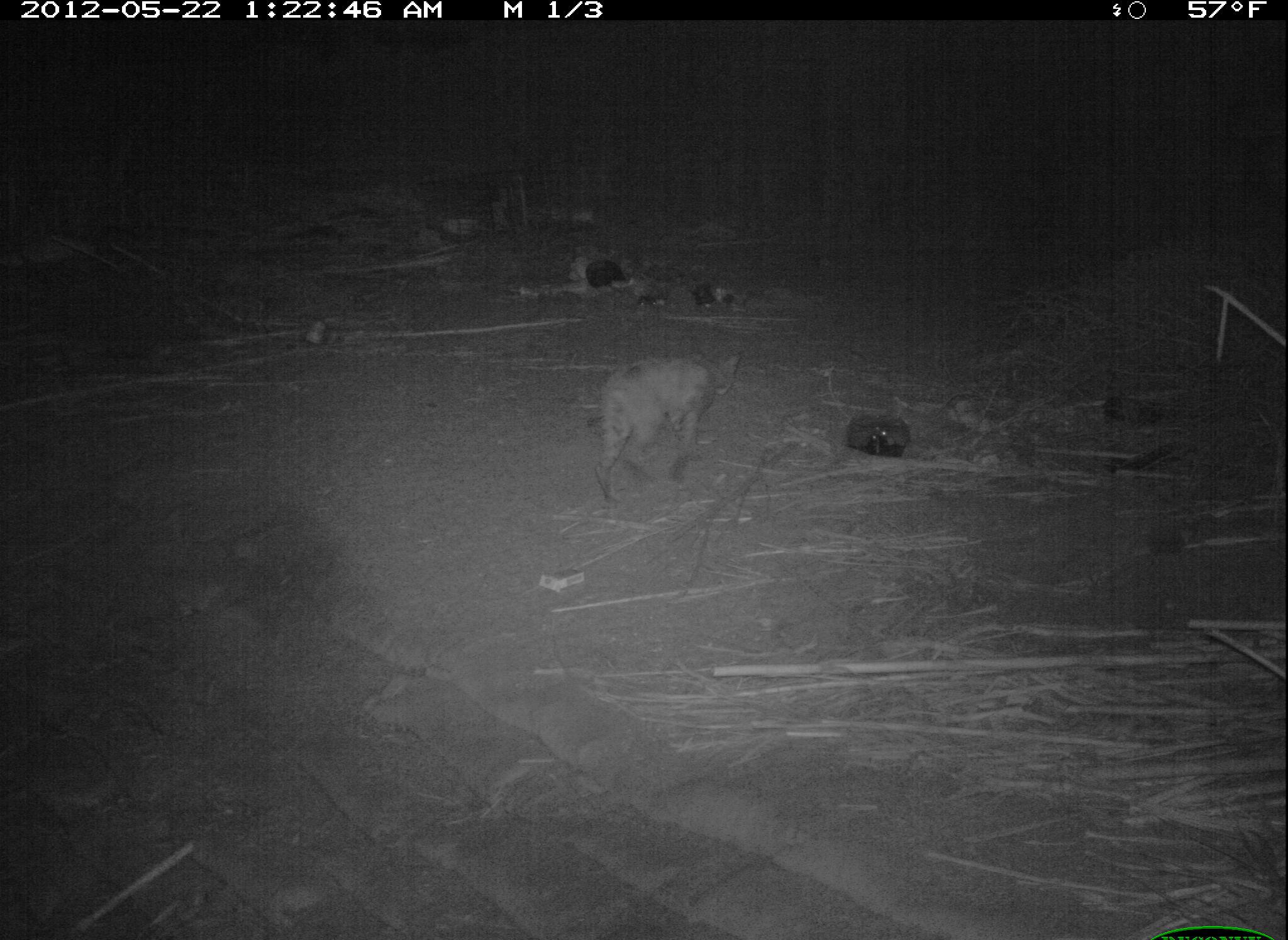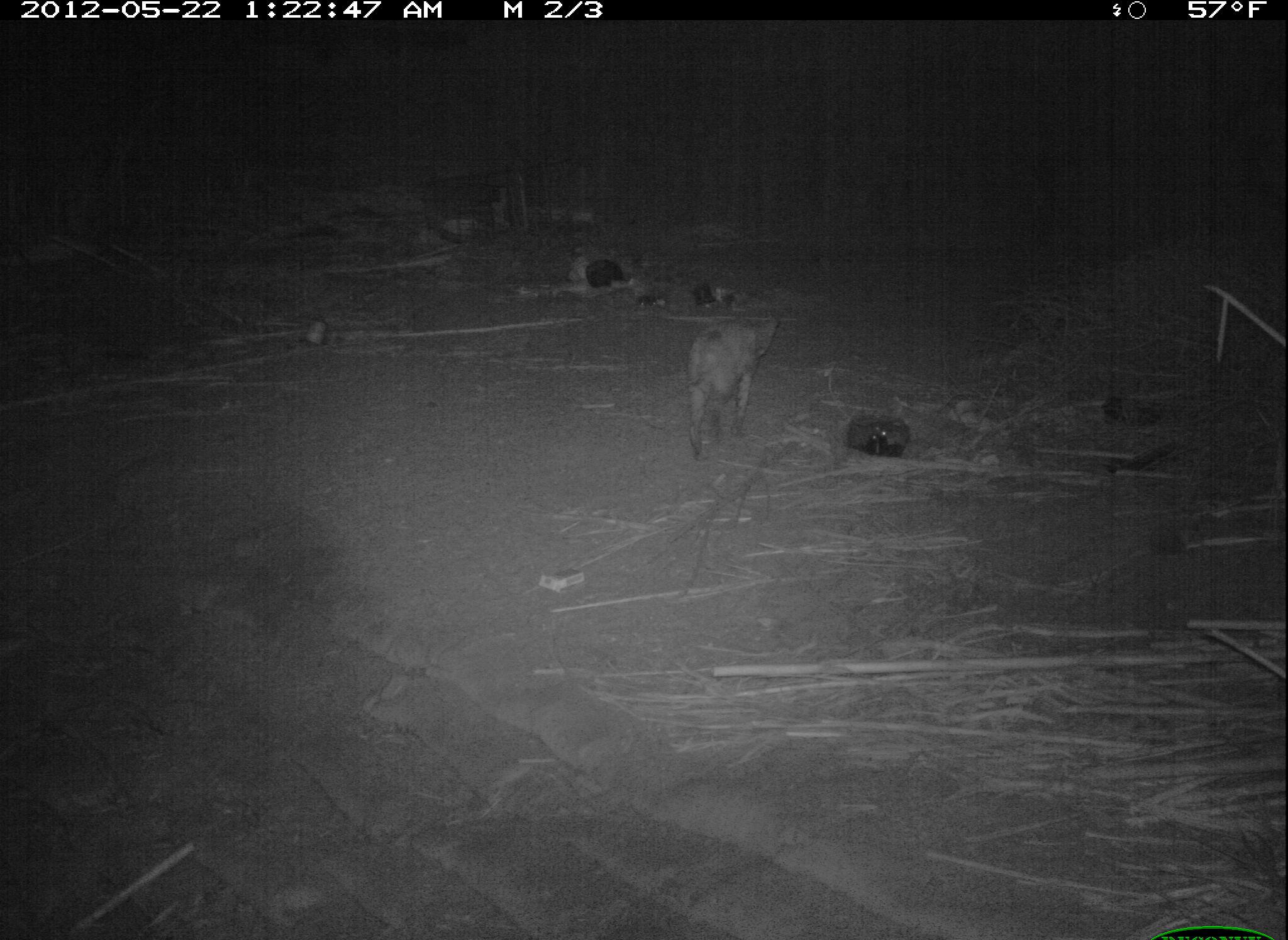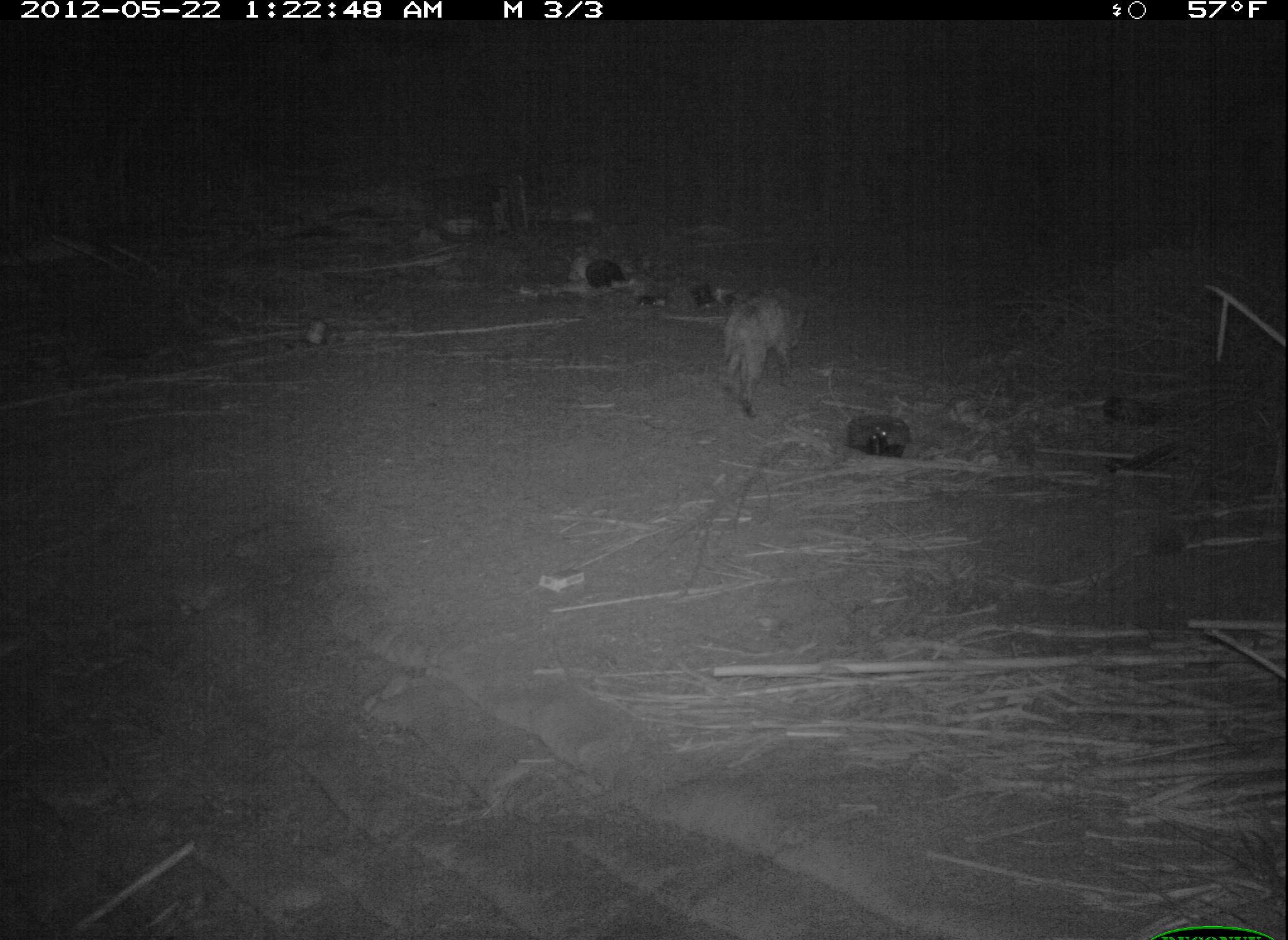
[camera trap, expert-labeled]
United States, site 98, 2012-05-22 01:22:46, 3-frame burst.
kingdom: Animalia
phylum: Chordata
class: Mammalia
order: Carnivora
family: Felidae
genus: Lynx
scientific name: Lynx rufus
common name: bobcat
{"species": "bobcat (Lynx rufus)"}